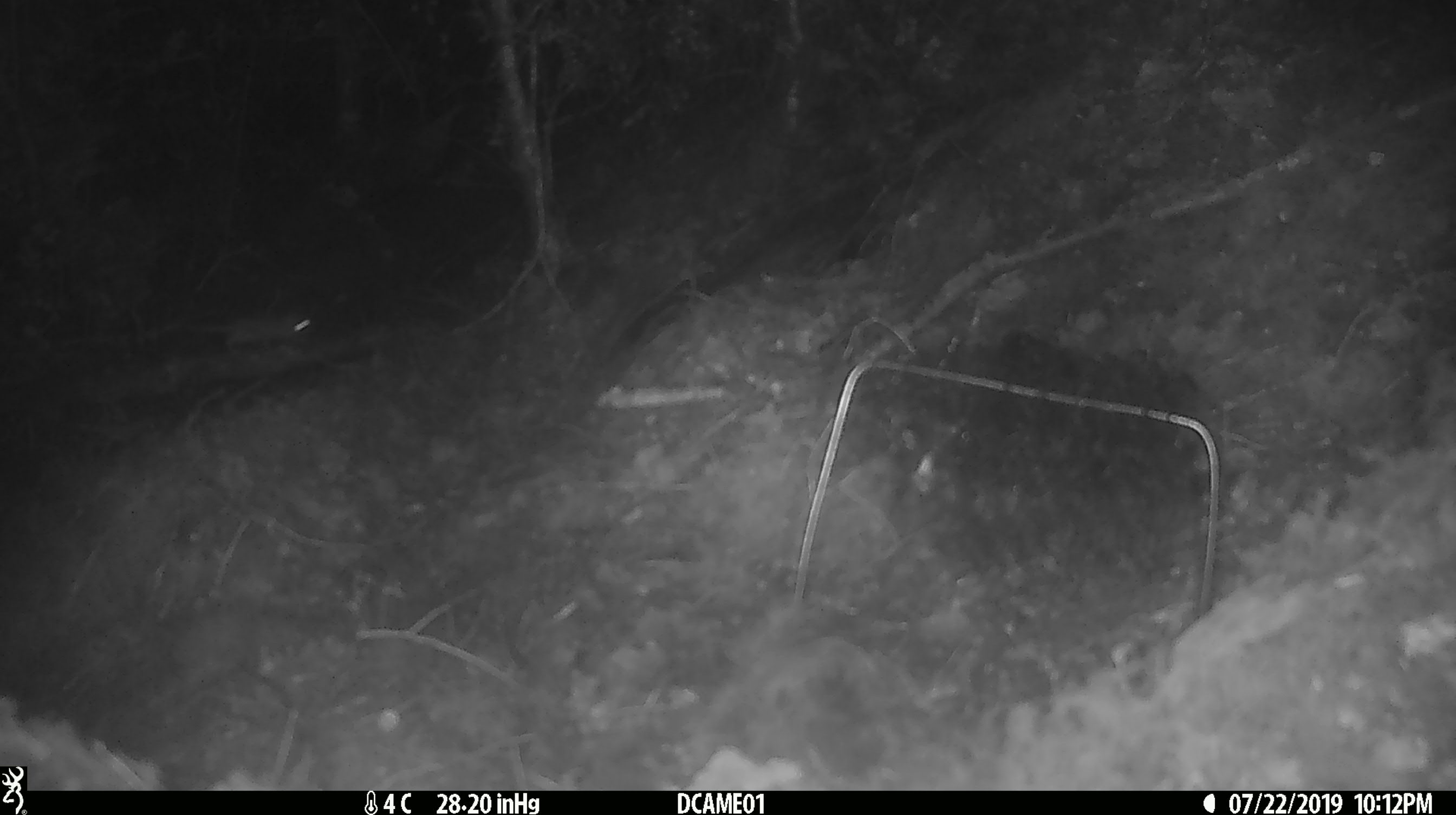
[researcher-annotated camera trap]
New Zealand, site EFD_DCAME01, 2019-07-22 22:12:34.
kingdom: Animalia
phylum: Chordata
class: Mammalia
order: Rodentia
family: Muridae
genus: Mus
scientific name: Mus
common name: mouse